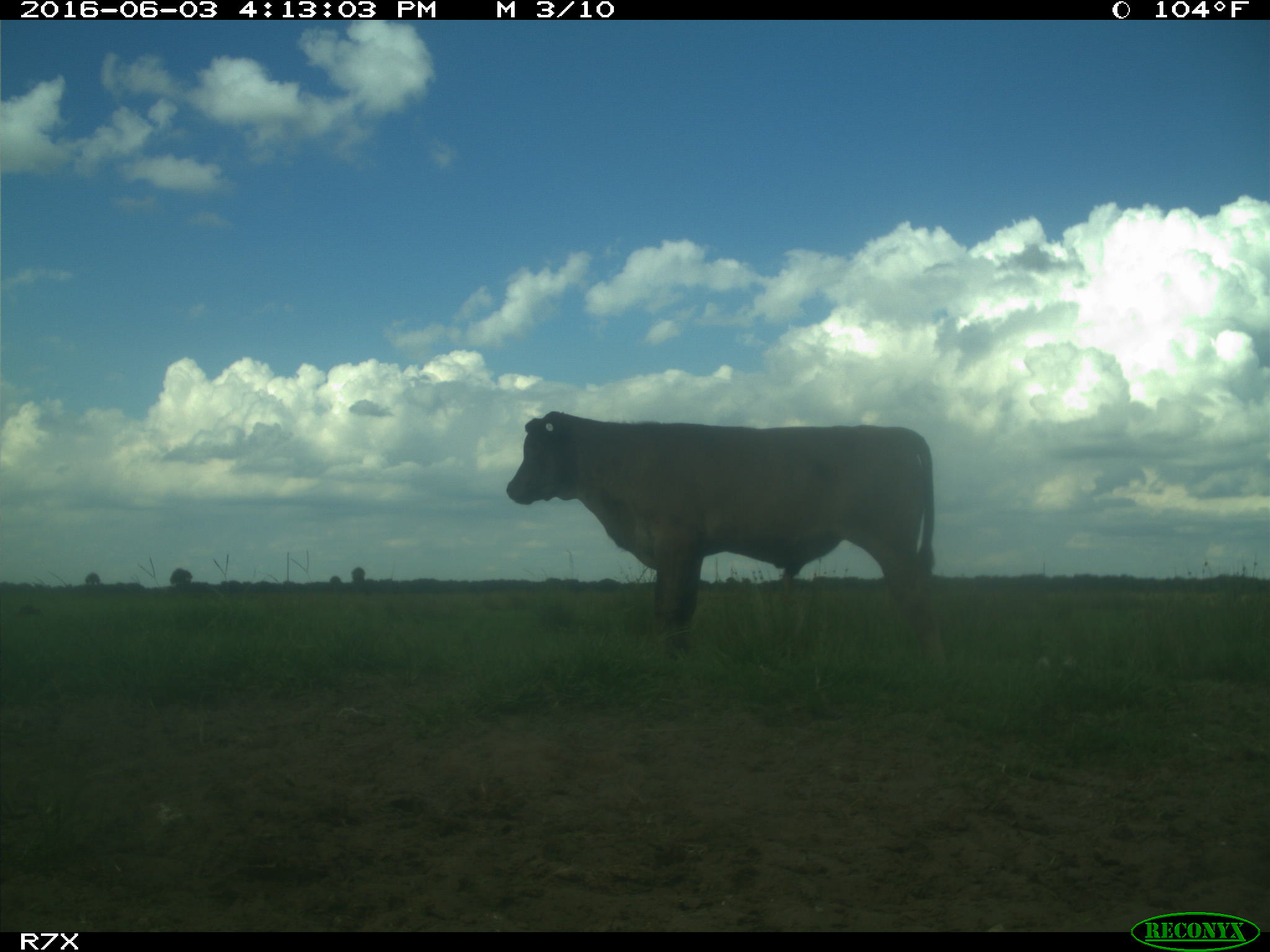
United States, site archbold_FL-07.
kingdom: Animalia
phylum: Chordata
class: Mammalia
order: Artiodactyla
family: Bovidae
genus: Bos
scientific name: Bos taurus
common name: domestic cow